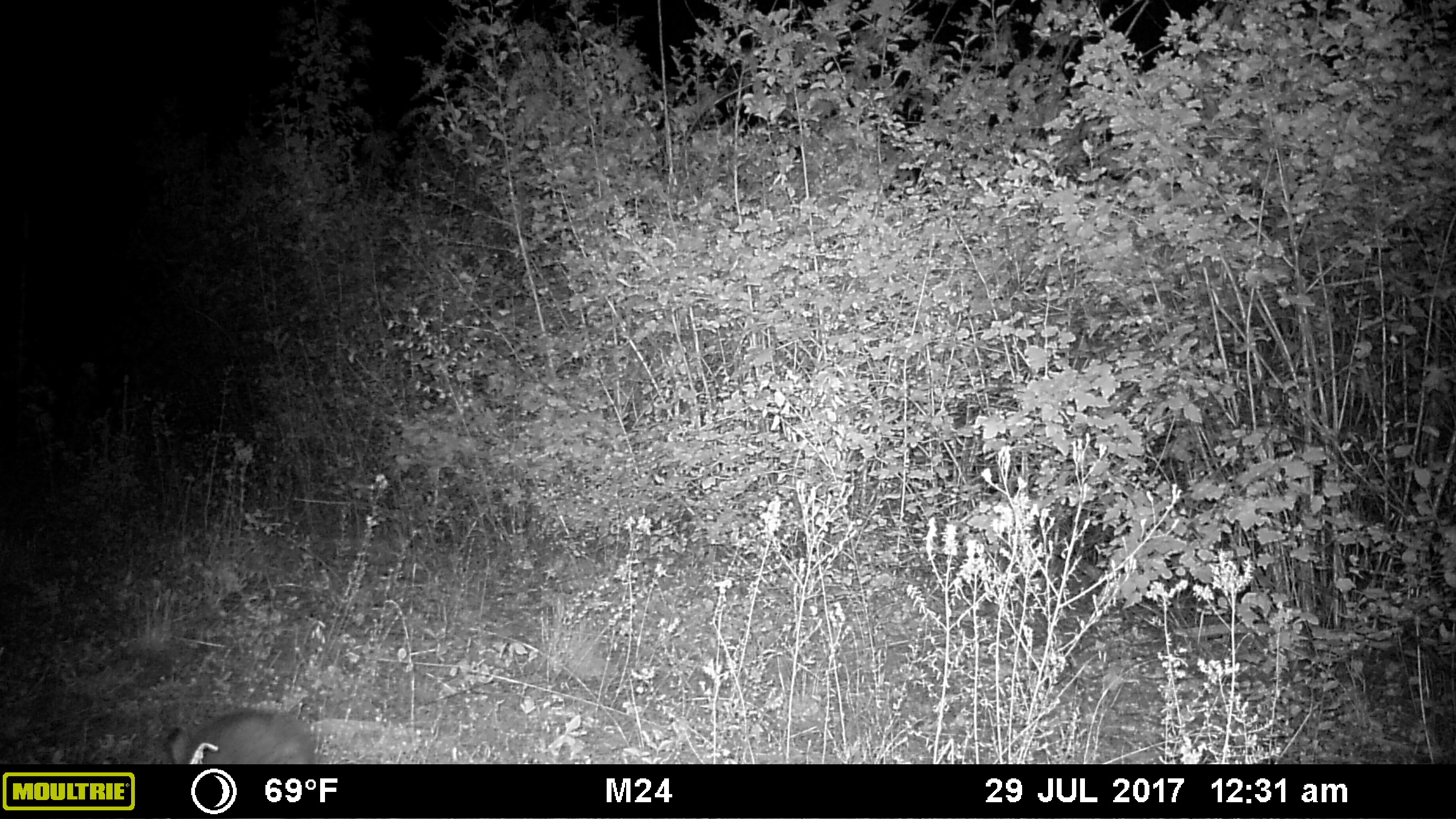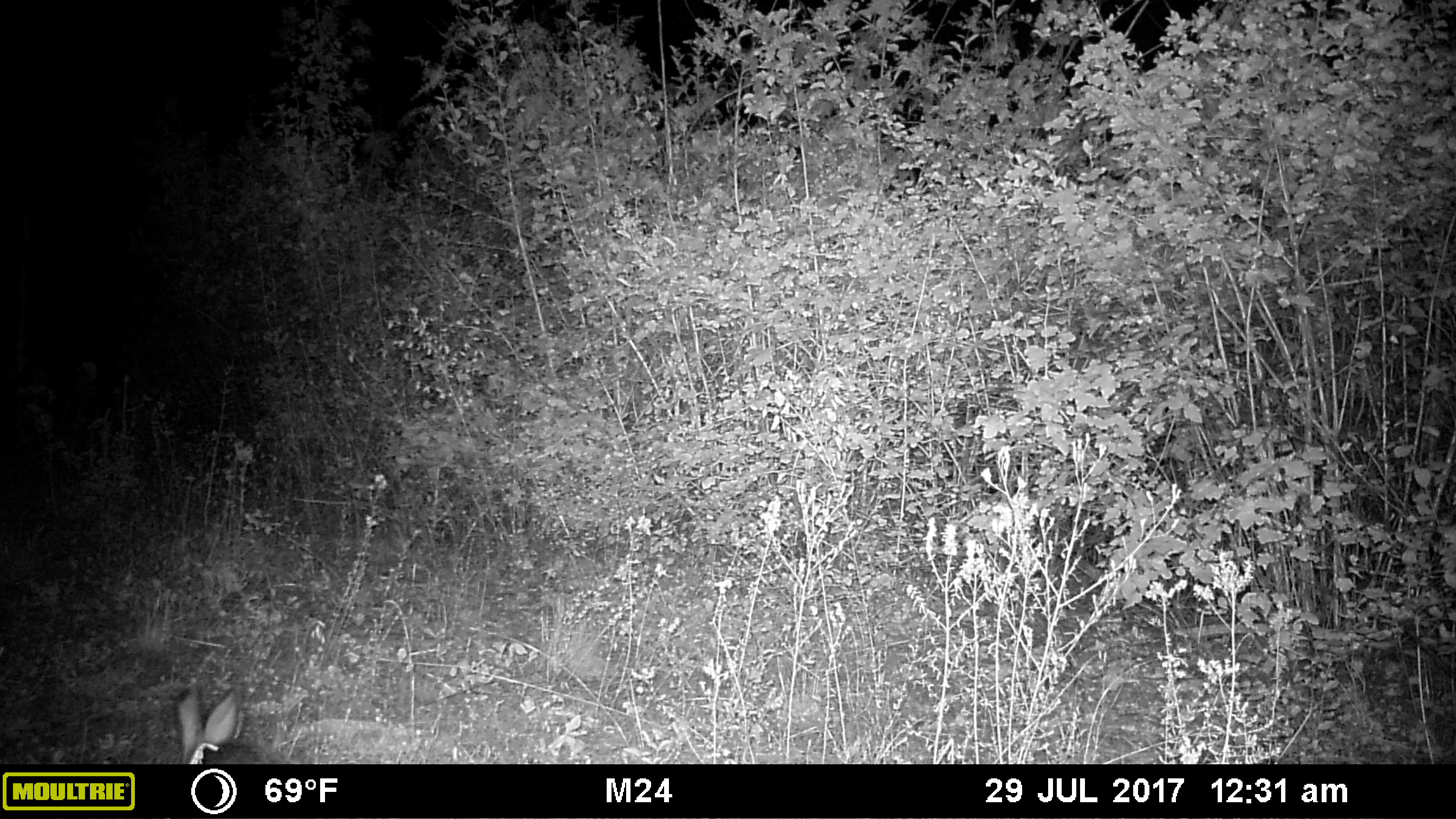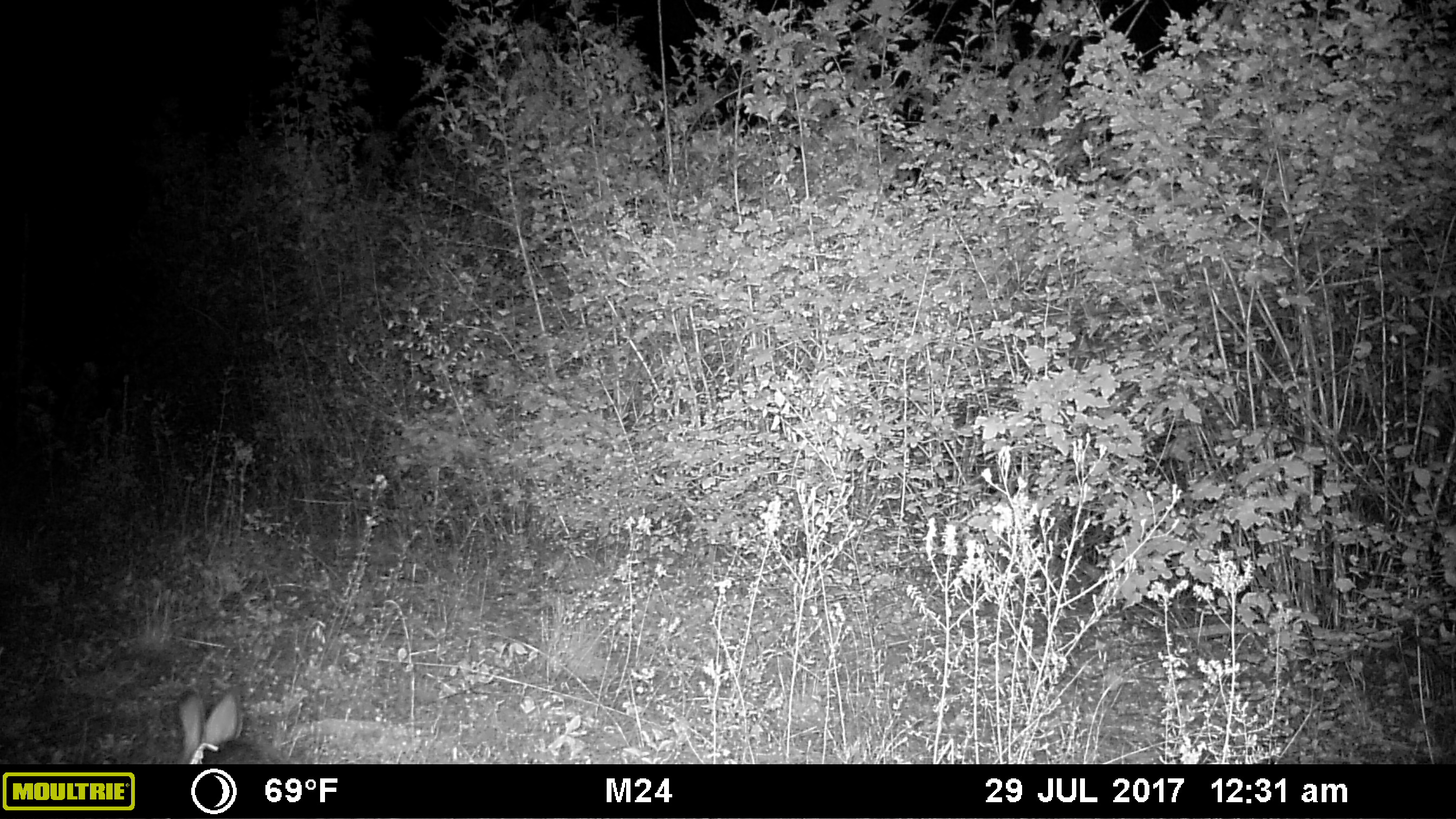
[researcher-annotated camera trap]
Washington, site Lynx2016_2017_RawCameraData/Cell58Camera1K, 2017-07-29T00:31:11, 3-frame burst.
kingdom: Animalia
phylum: Chordata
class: Mammalia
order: Lagomorpha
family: Leporidae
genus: Lepus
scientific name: Lepus americanus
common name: snowshoe hare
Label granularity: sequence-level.